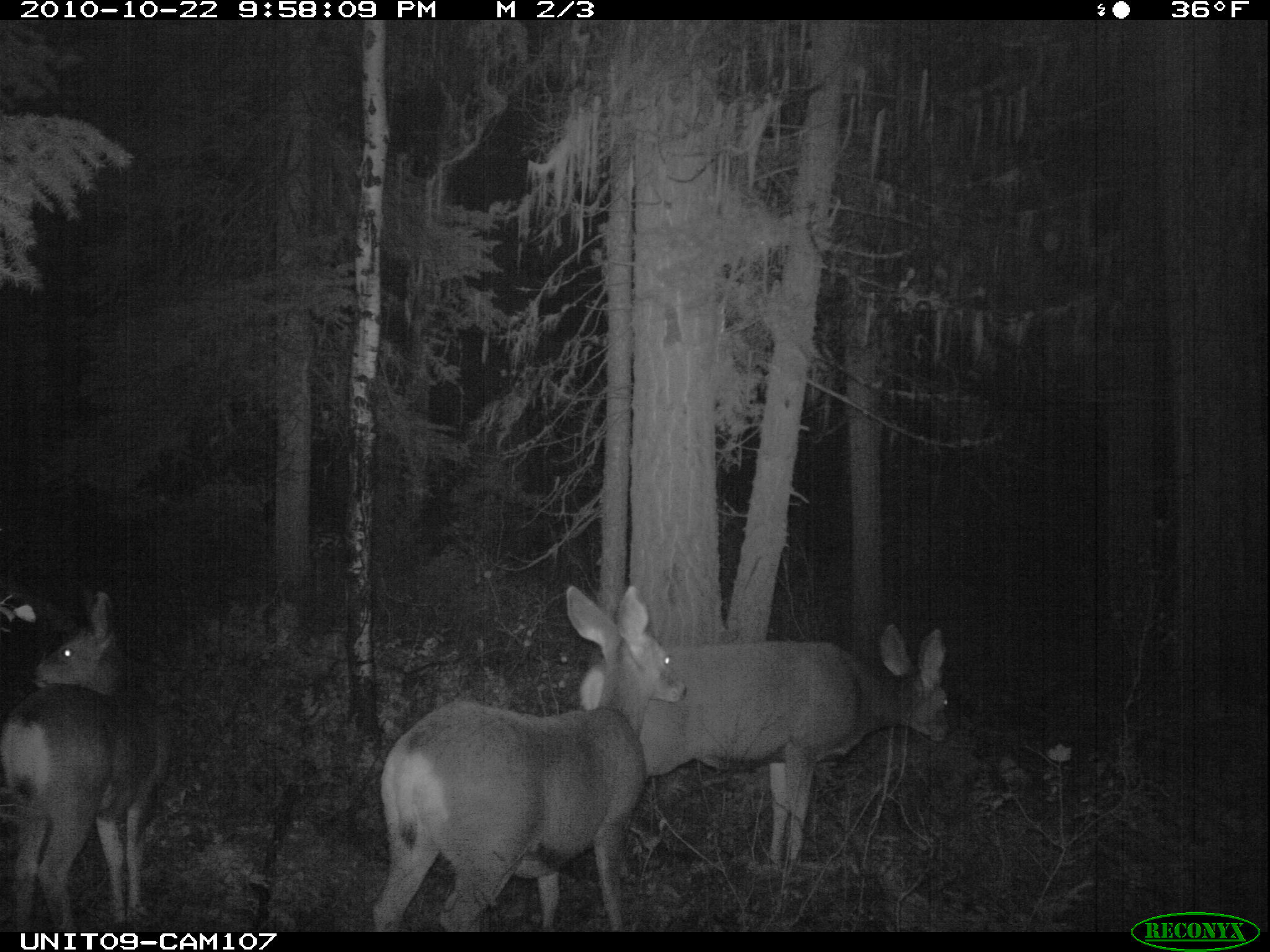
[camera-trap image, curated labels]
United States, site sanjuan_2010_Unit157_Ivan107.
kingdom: Animalia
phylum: Chordata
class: Mammalia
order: Artiodactyla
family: Cervidae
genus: Odocoileus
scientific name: Odocoileus hemionus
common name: mule deer